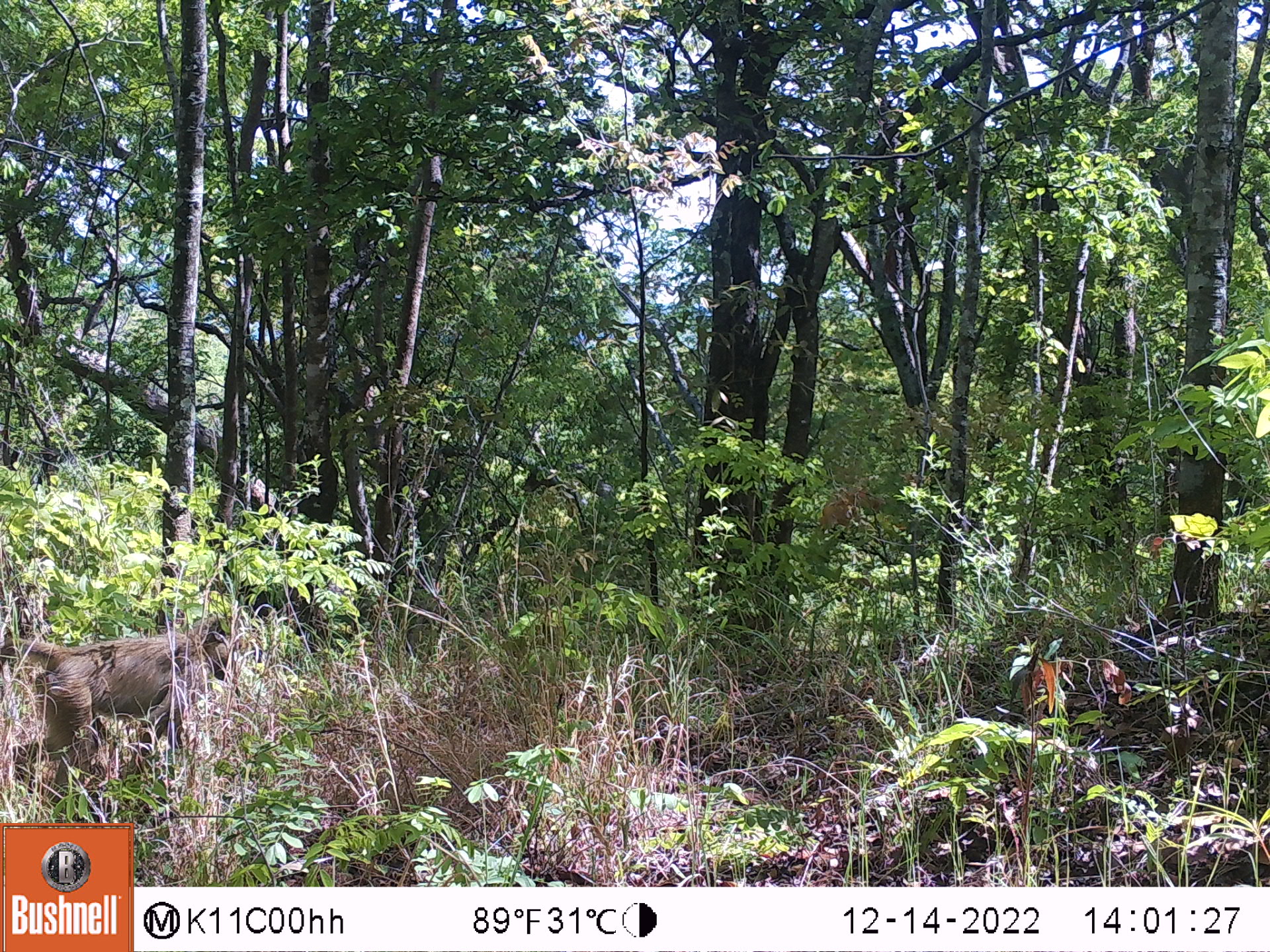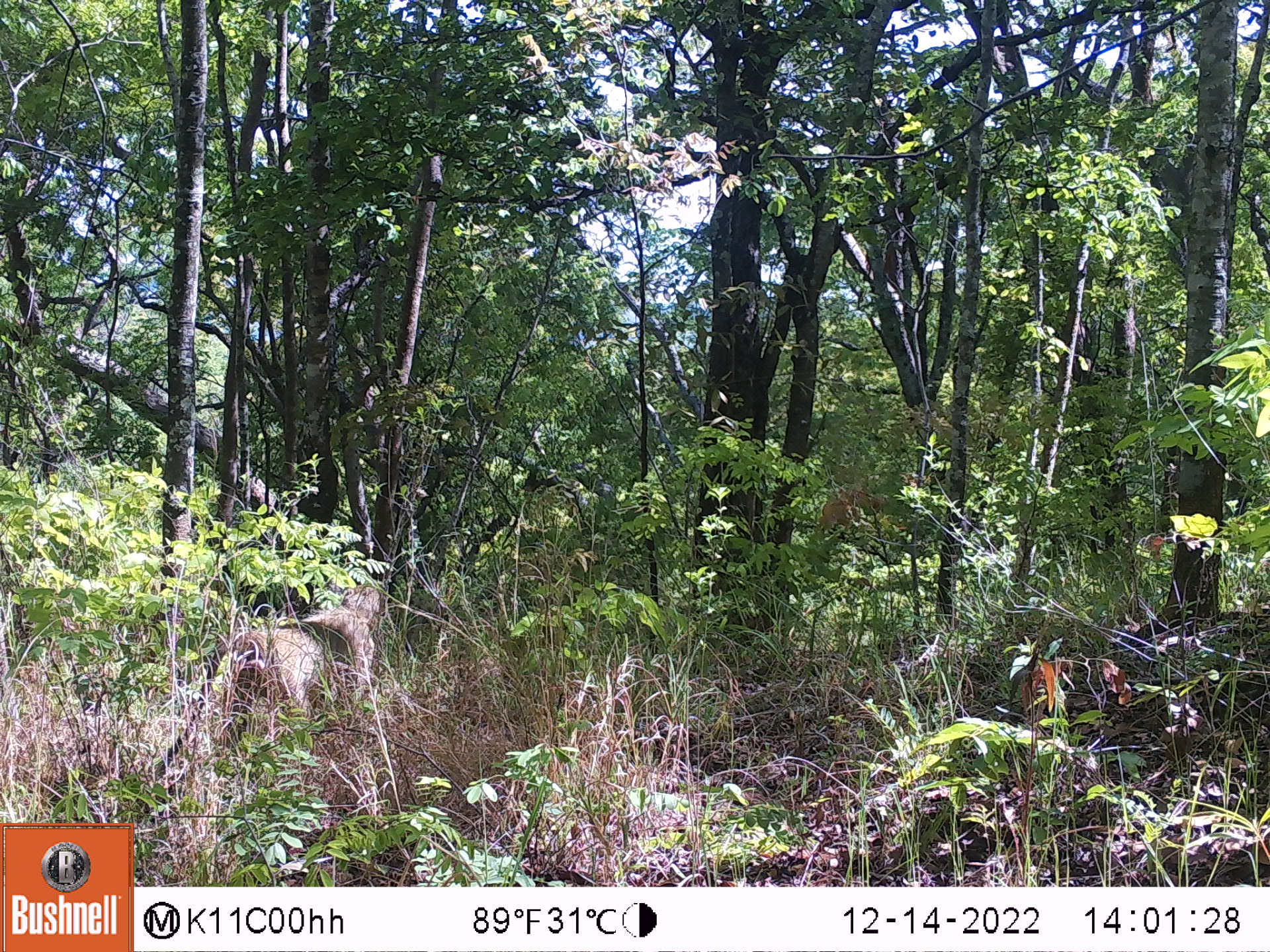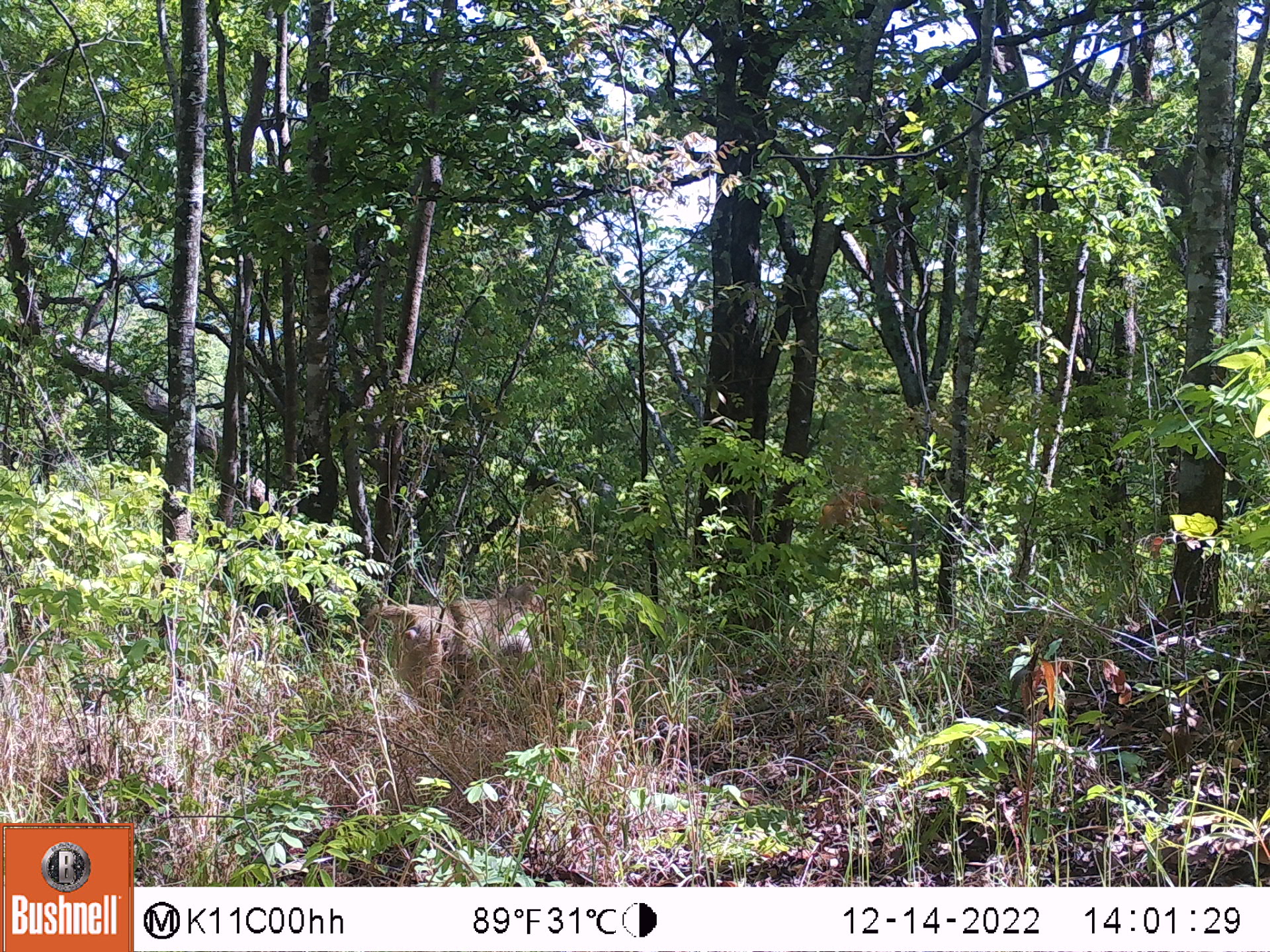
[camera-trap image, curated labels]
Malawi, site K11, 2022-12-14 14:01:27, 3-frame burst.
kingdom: Animalia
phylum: Chordata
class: Mammalia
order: Primates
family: Cercopithecidae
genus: Papio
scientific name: Papio cynocephalus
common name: yellow baboon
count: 1